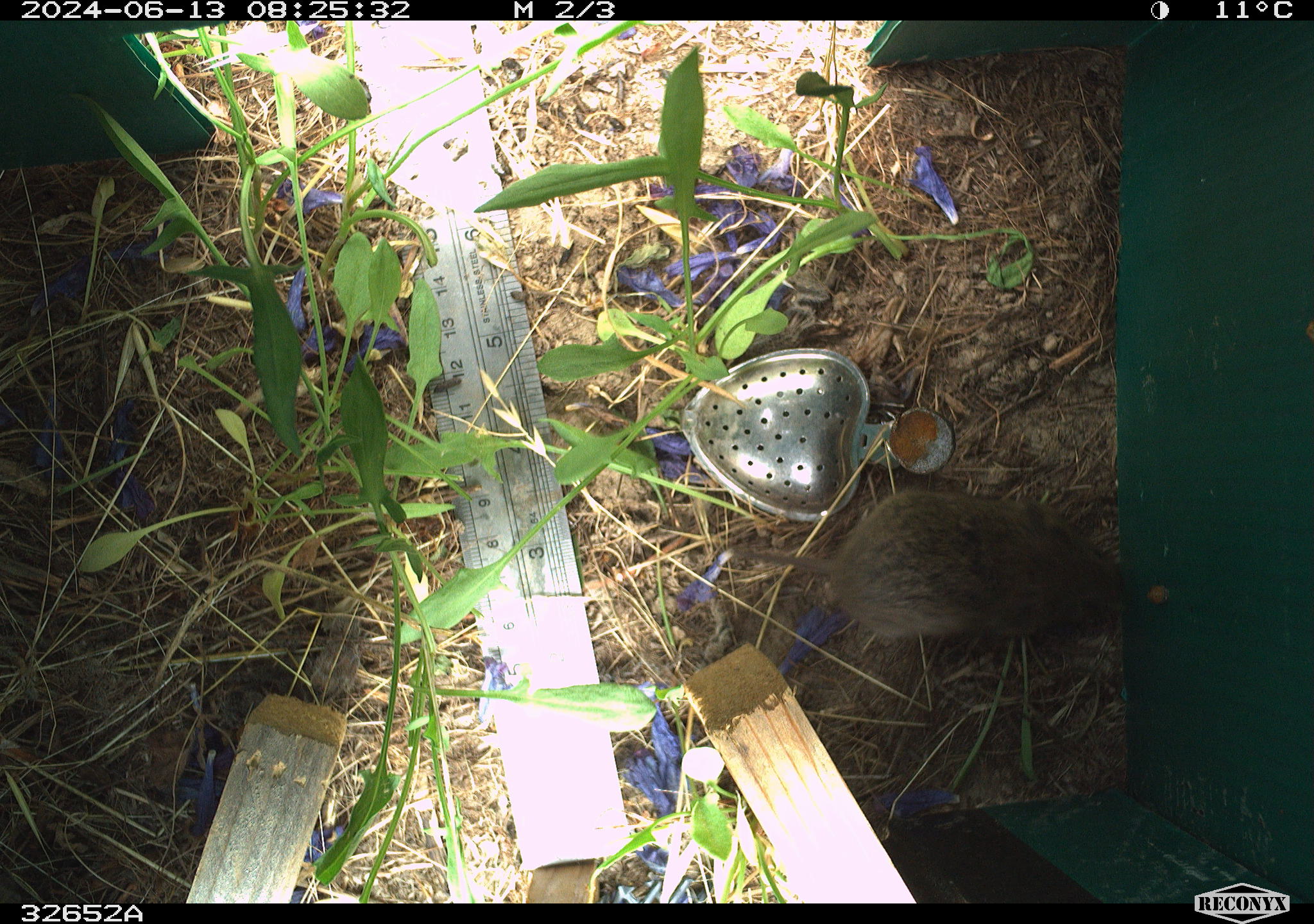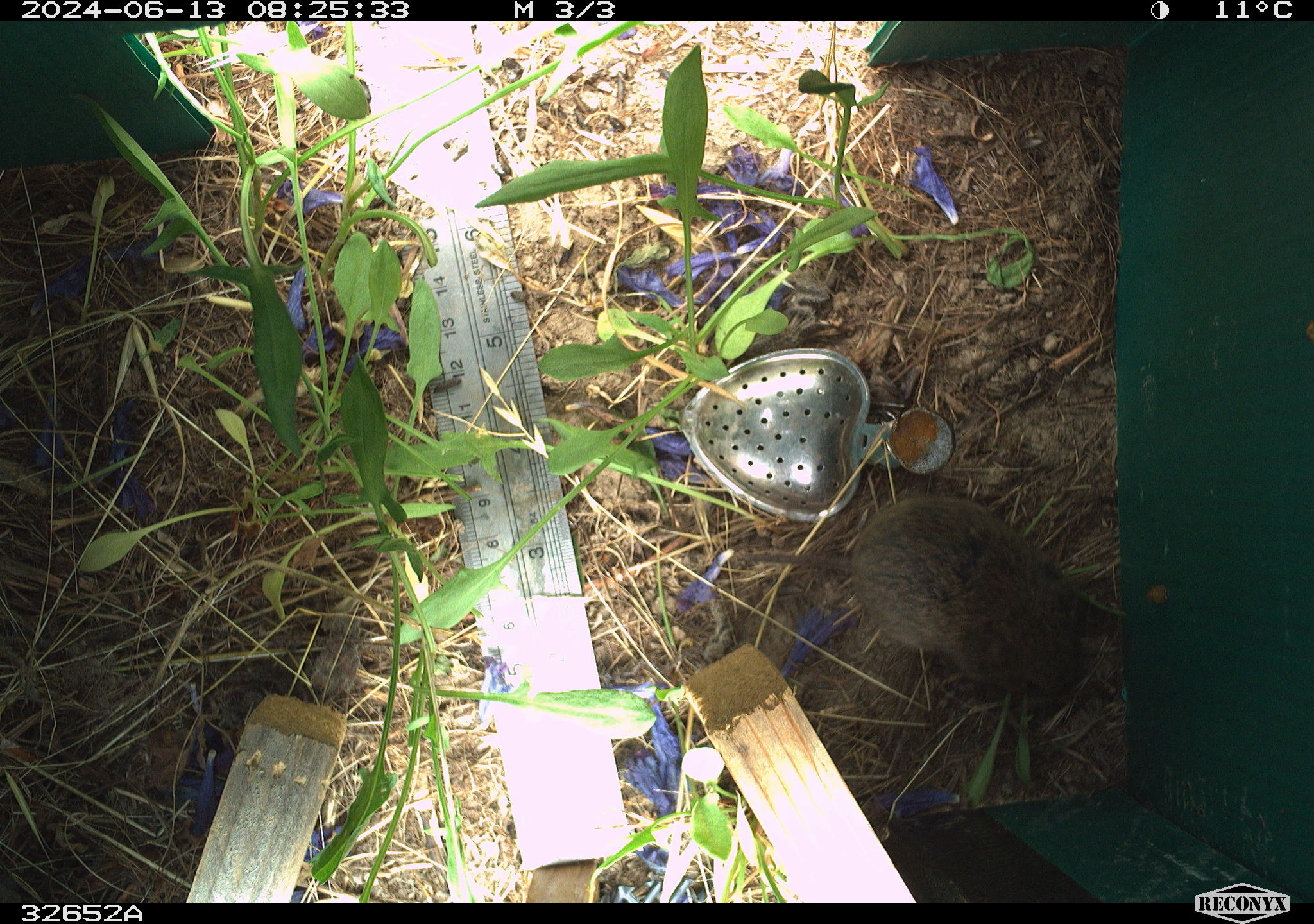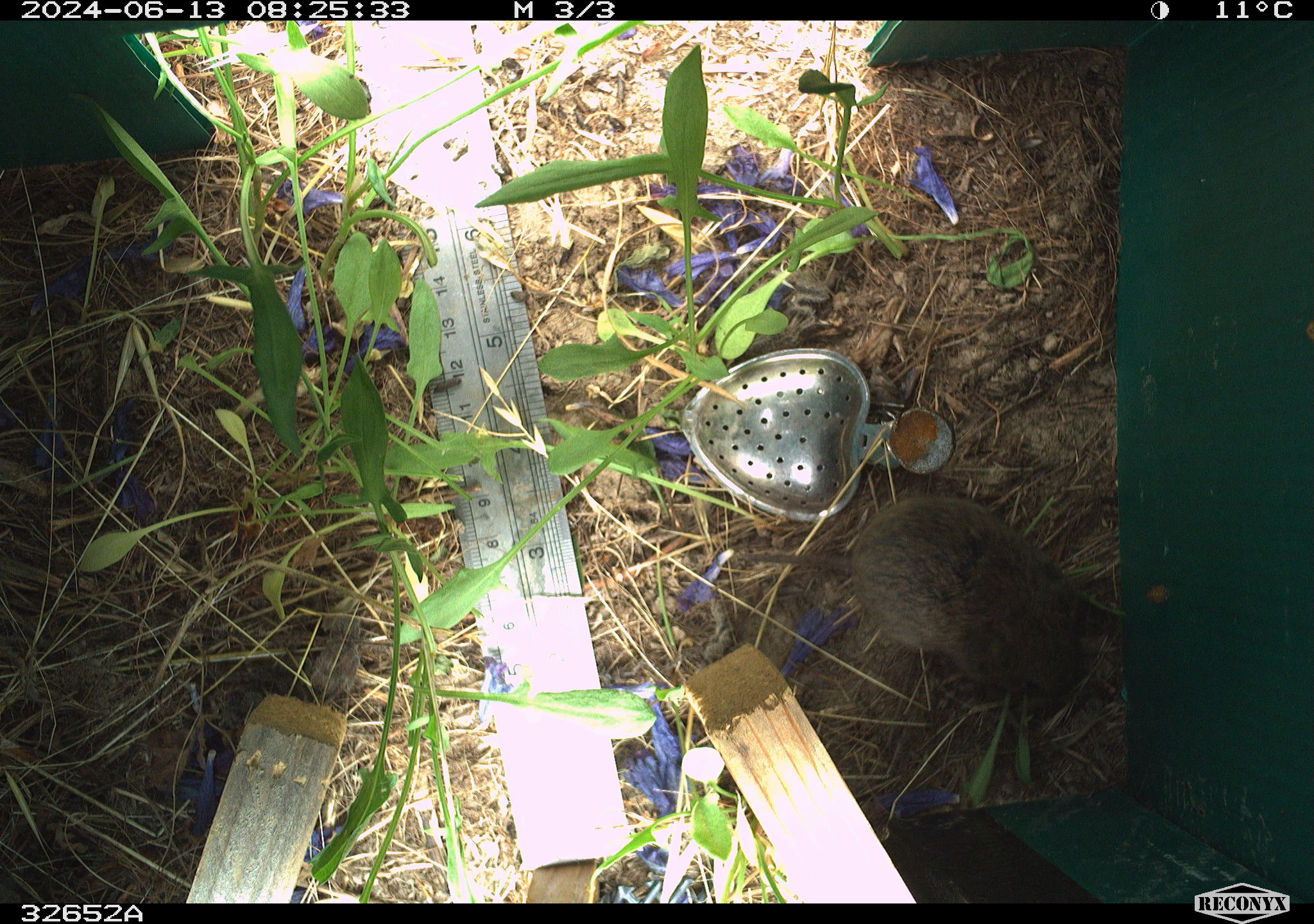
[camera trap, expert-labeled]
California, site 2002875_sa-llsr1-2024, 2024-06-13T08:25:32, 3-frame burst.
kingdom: Animalia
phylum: Chordata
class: Mammalia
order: Rodentia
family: Cricetidae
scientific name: Arvicolinae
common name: voles, lemmings, and muskrats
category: arvicolinae subfamily